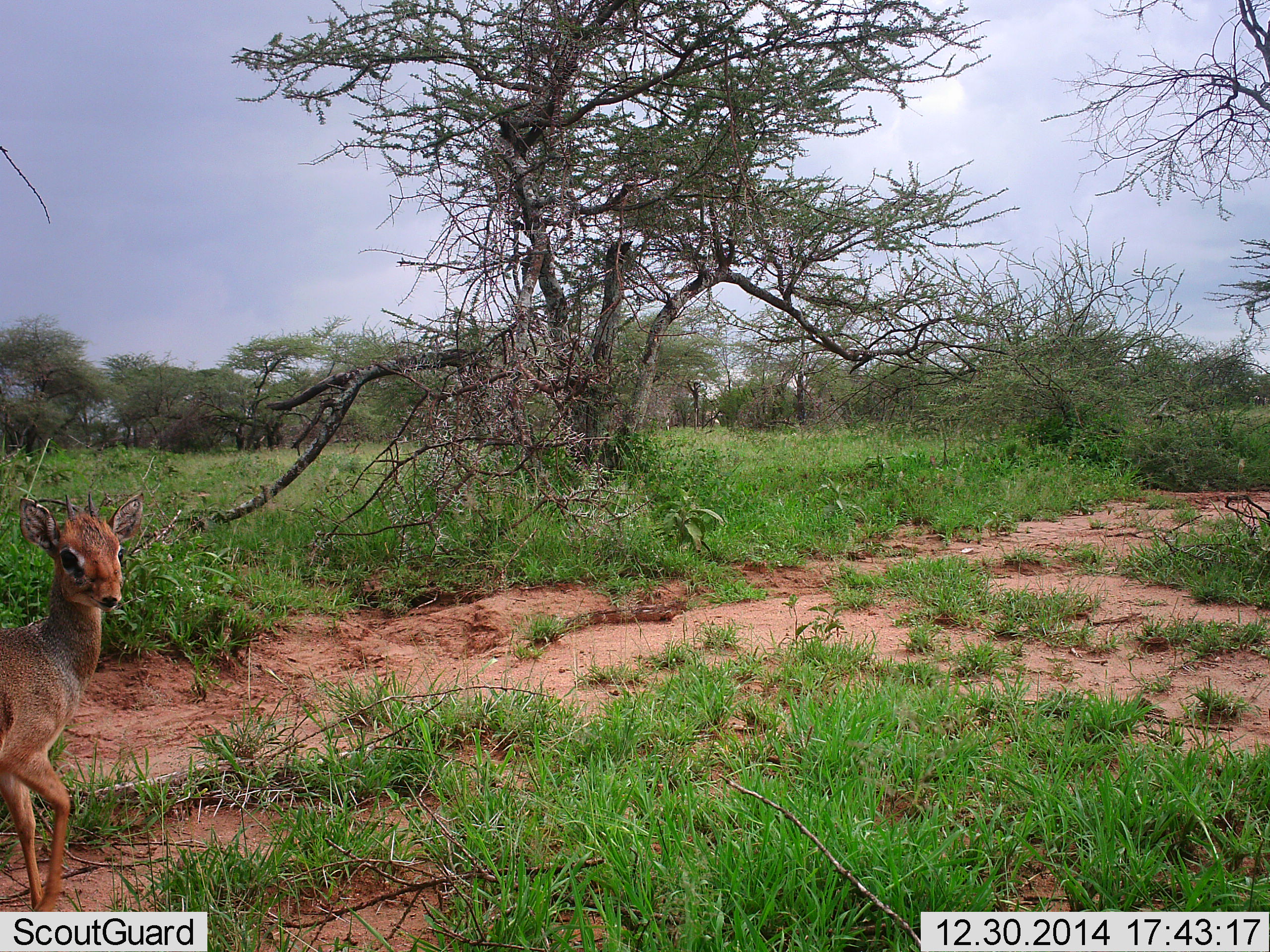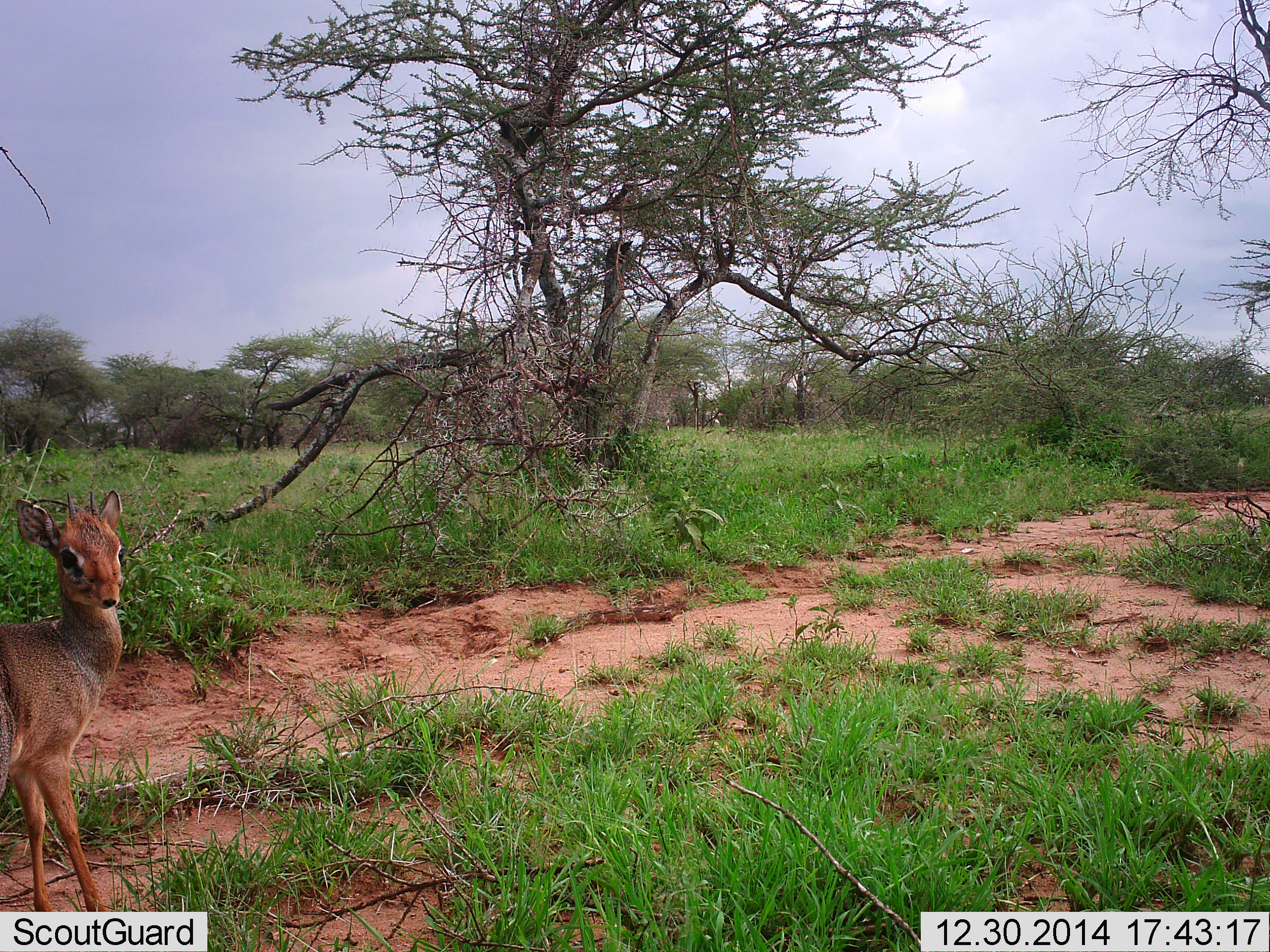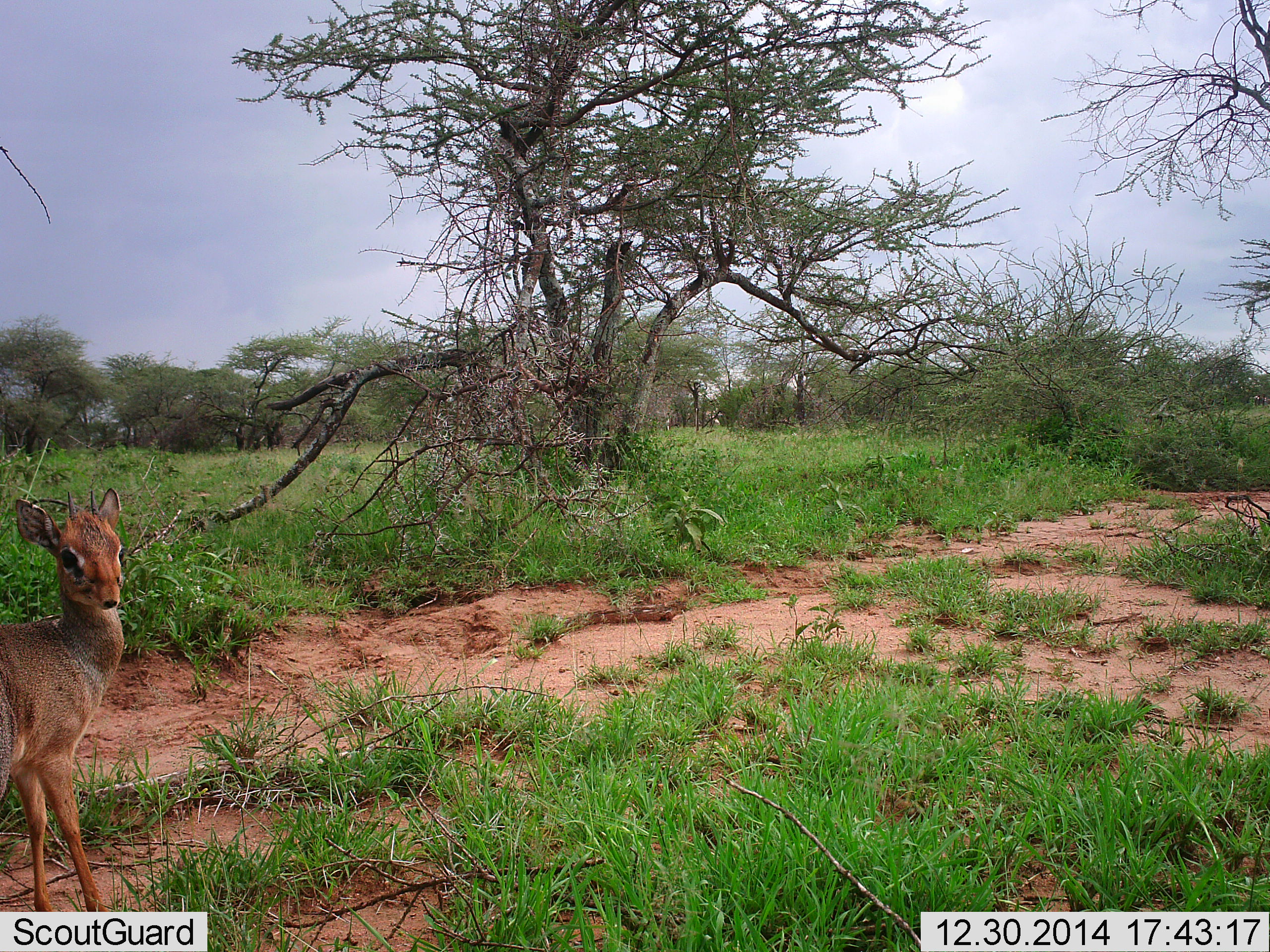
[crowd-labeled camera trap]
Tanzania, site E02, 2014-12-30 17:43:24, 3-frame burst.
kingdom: Animalia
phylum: Chordata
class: Mammalia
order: Artiodactyla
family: Bovidae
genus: Madoqua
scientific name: Madoqua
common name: dikdik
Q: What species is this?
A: Dikdik (Madoqua).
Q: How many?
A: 1.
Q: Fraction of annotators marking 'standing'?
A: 100%.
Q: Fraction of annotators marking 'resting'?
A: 0%.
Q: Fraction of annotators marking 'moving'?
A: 0%.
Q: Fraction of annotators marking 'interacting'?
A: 0%.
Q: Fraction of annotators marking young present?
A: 0%.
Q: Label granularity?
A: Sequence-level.